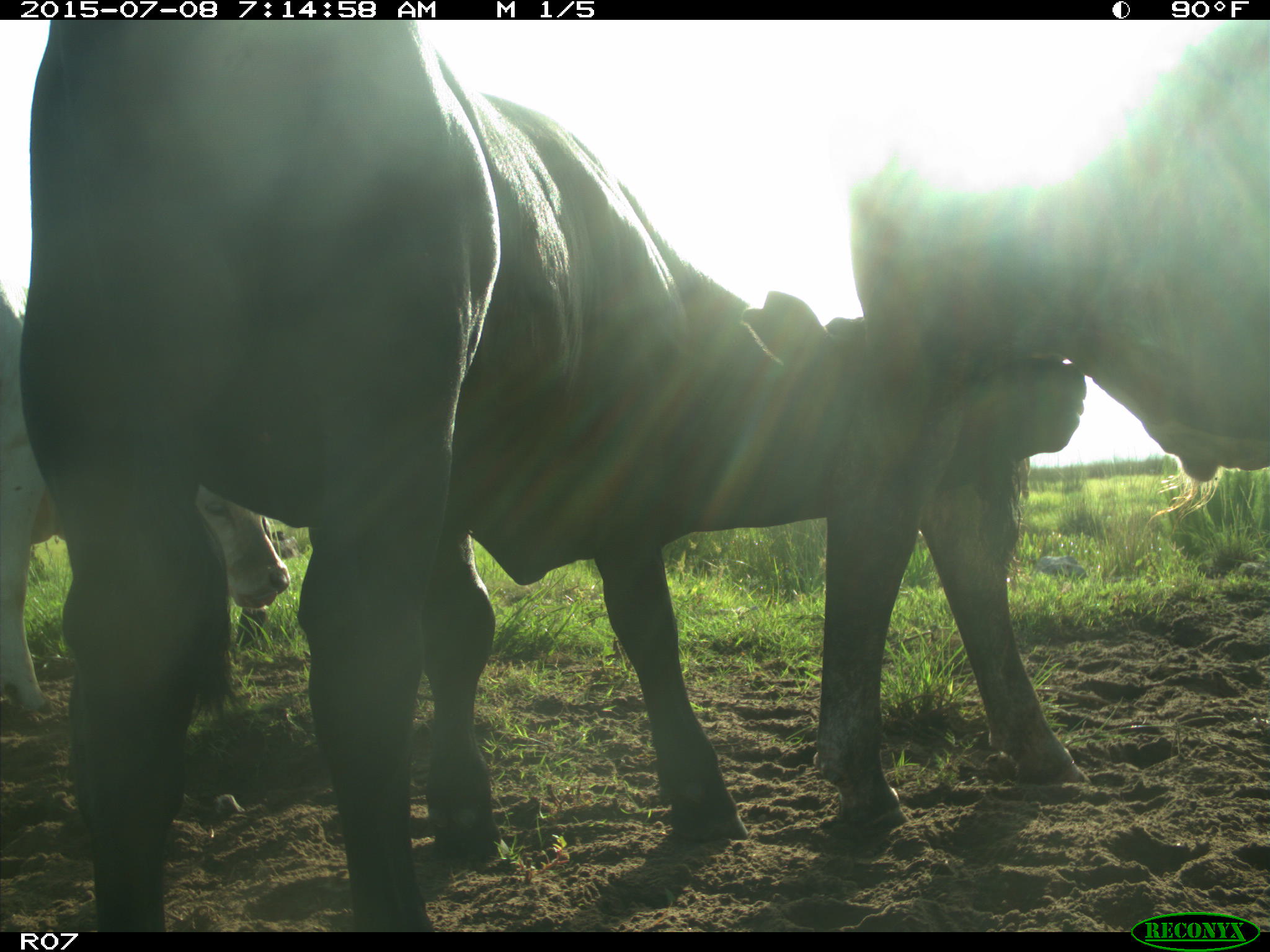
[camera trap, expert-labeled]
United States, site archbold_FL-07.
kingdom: Animalia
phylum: Chordata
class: Mammalia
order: Artiodactyla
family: Bovidae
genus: Bos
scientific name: Bos taurus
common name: domestic cow